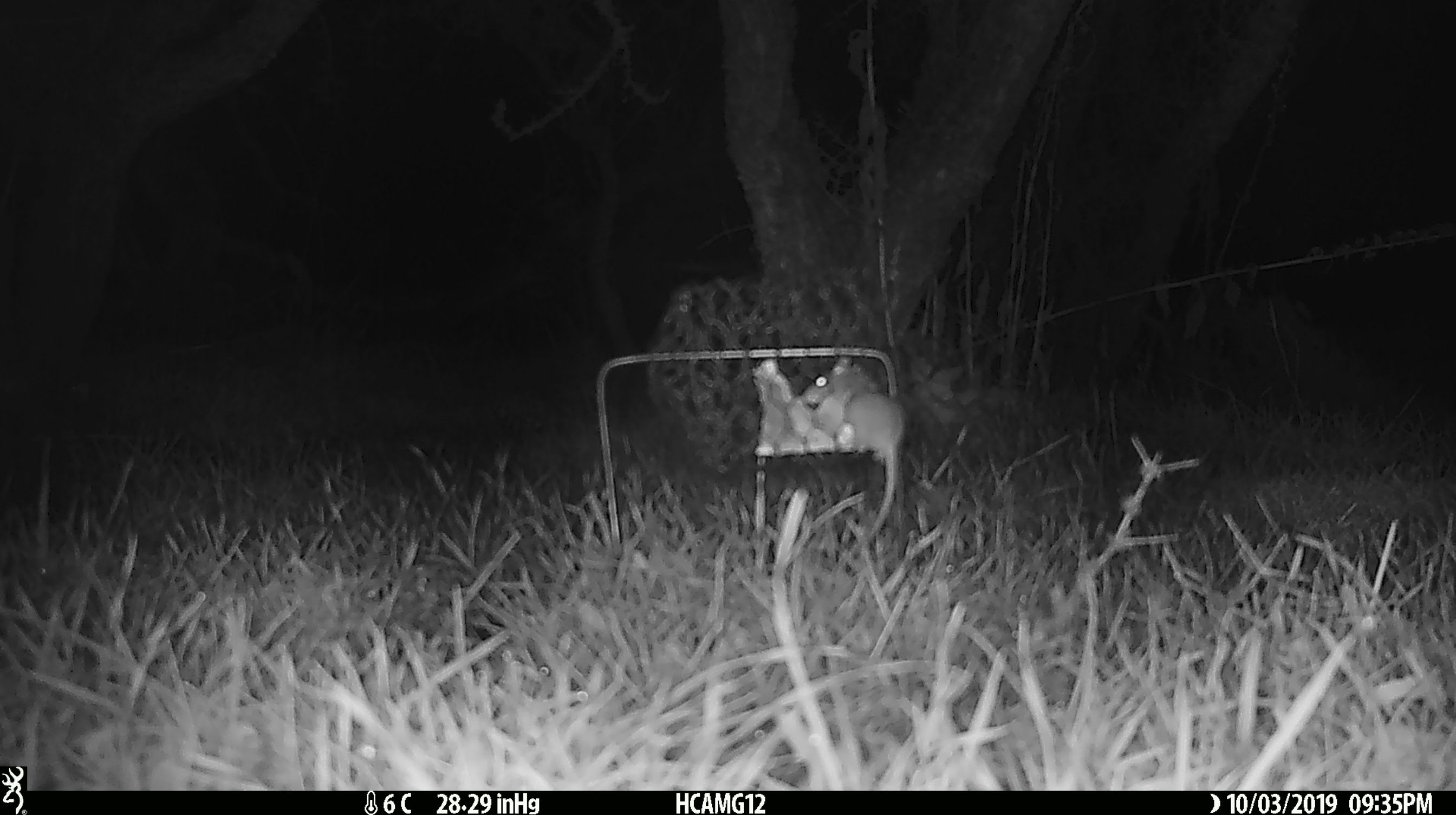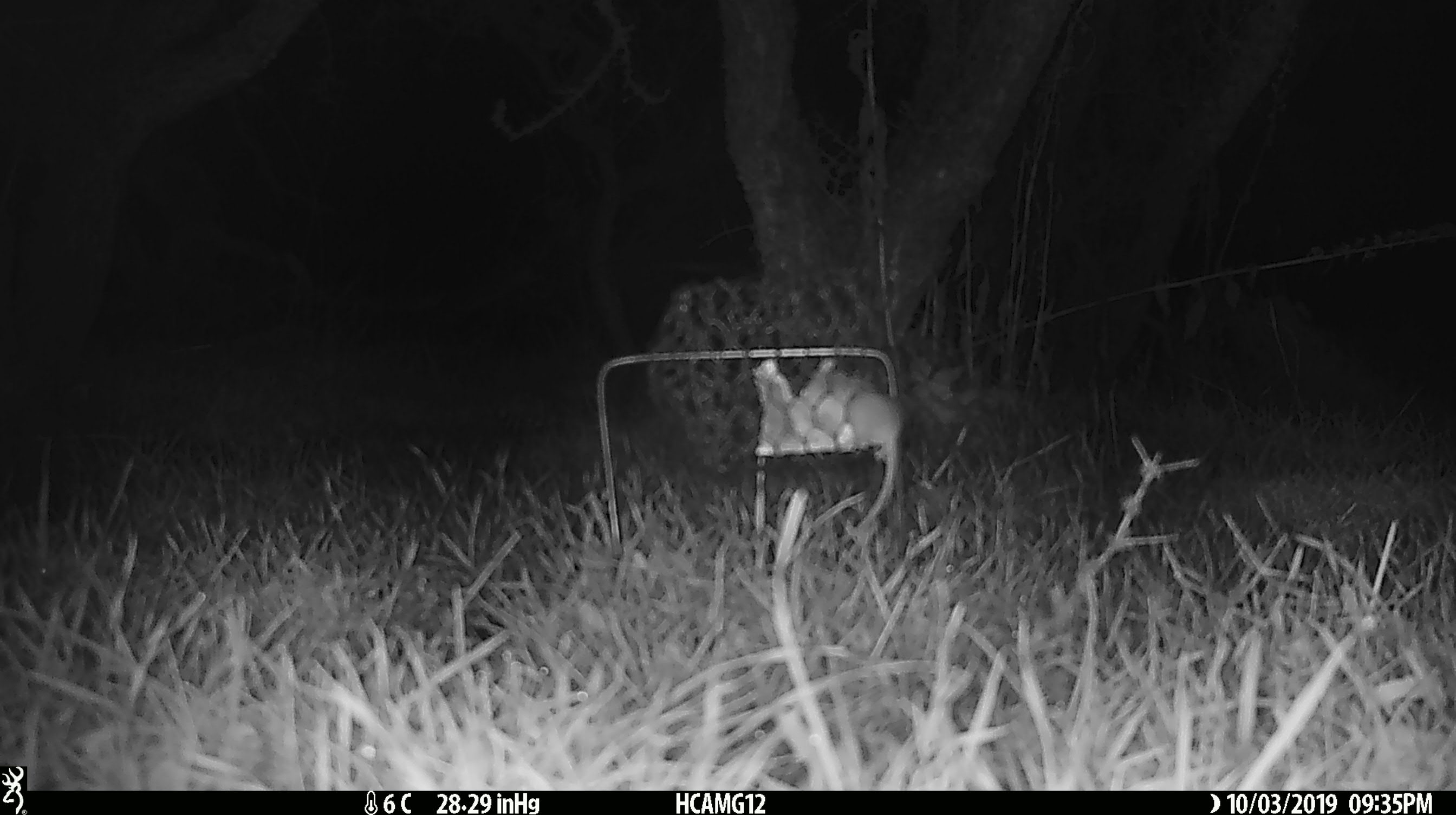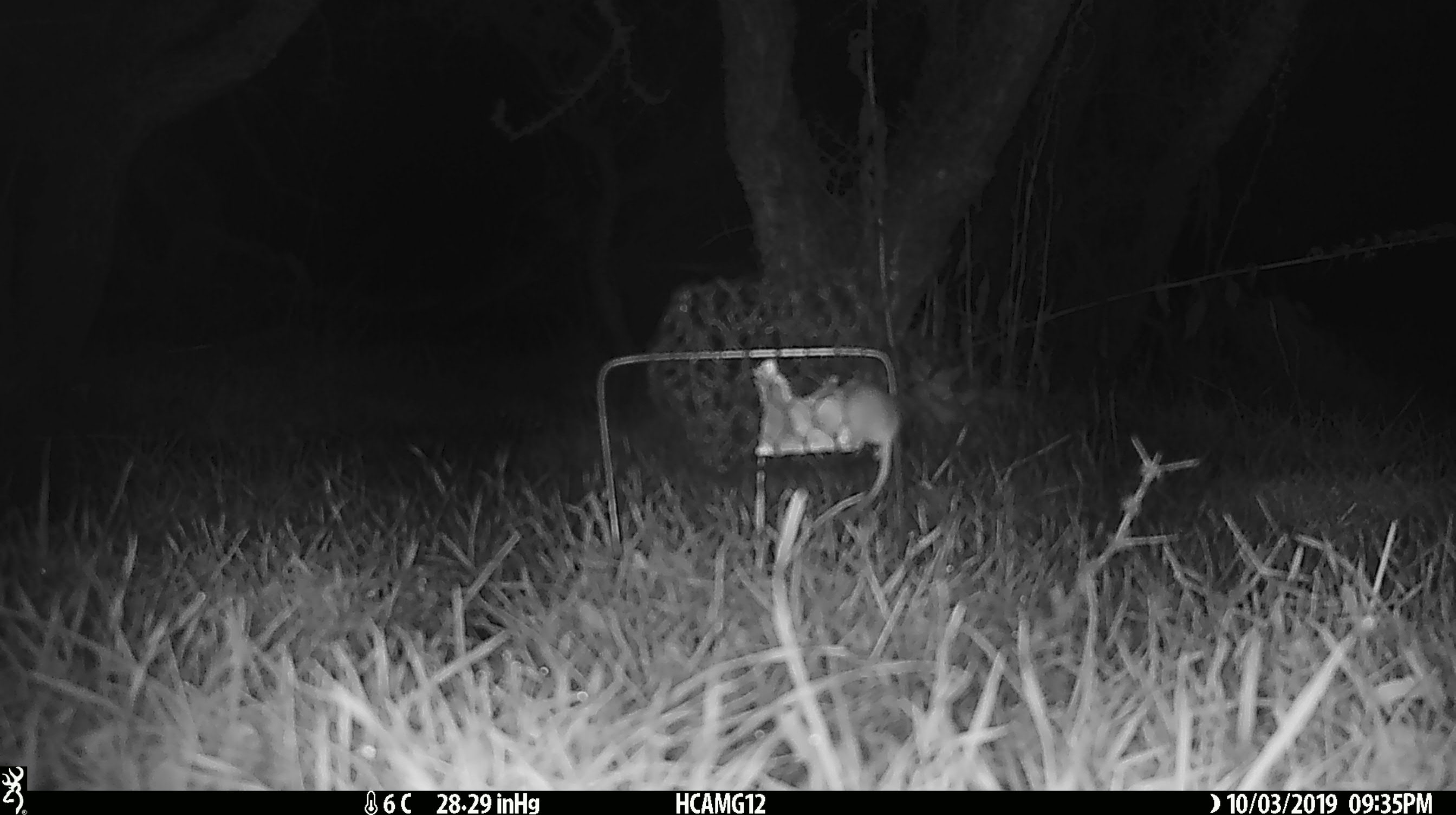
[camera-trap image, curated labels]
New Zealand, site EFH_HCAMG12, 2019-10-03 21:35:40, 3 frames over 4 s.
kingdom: Animalia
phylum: Chordata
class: Mammalia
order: Rodentia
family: Muridae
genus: Mus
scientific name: Mus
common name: mouse